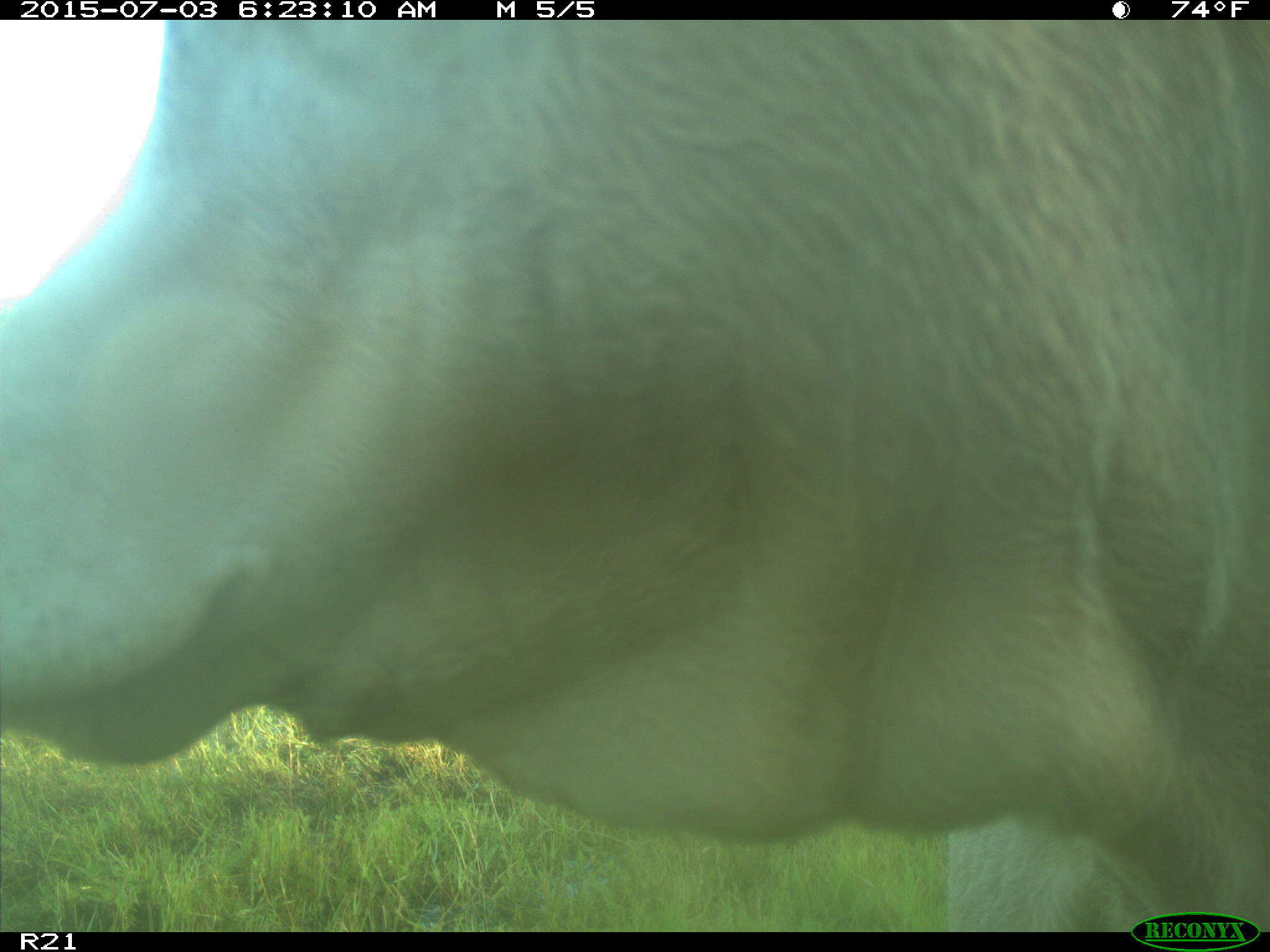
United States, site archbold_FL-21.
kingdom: Animalia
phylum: Chordata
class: Mammalia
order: Artiodactyla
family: Bovidae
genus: Bos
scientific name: Bos taurus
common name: domestic cow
Bos taurus (domestic cow).